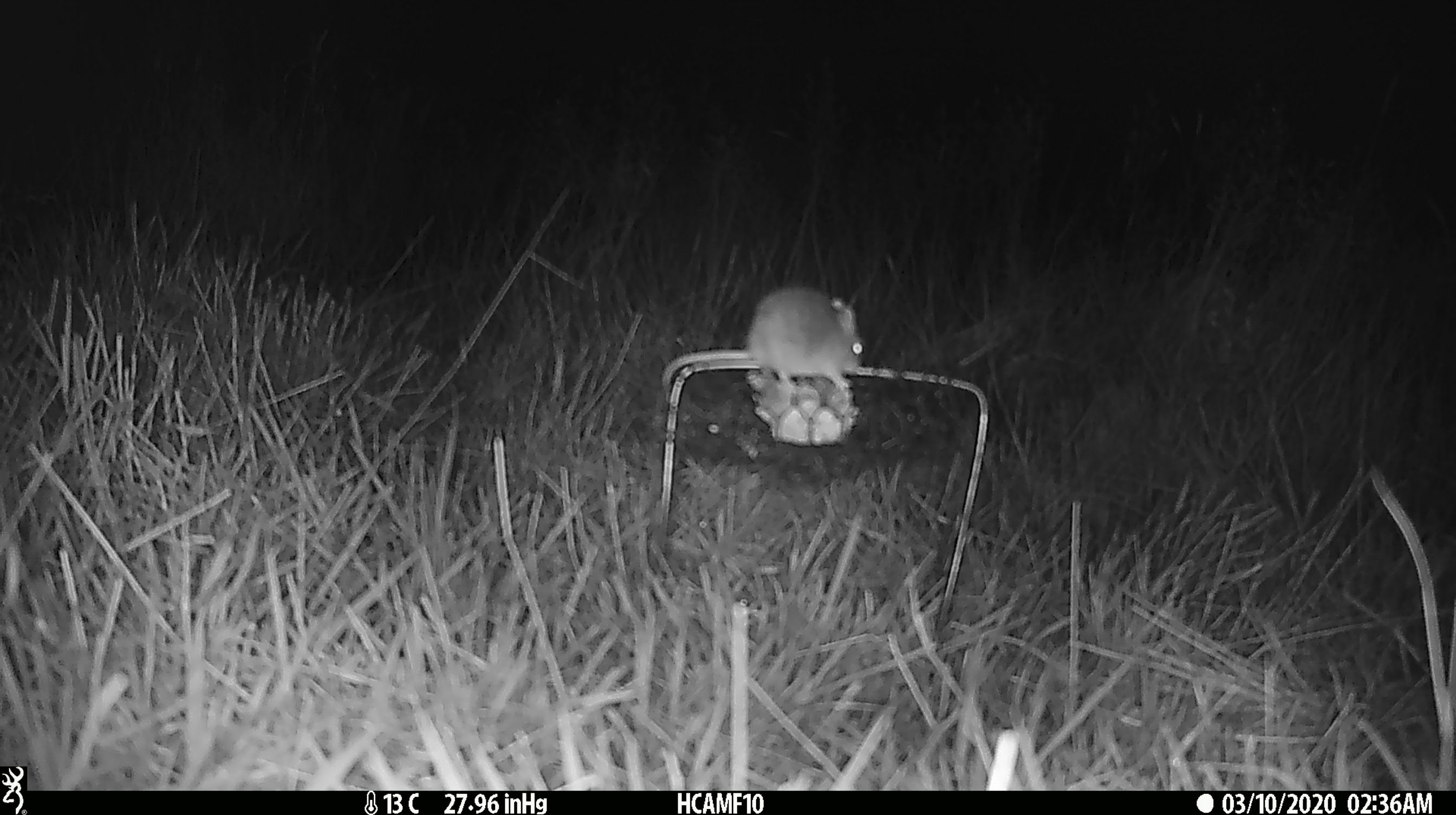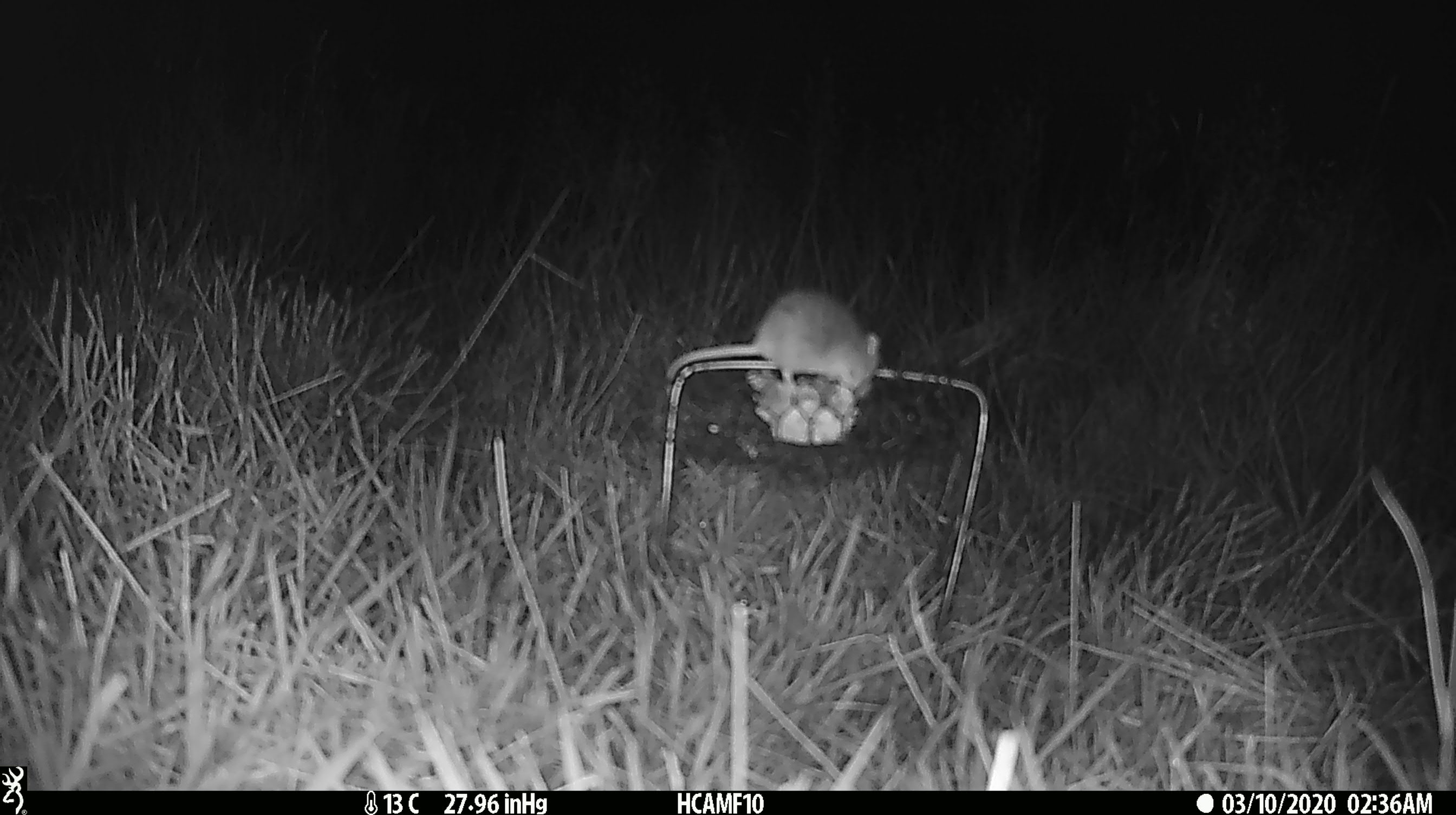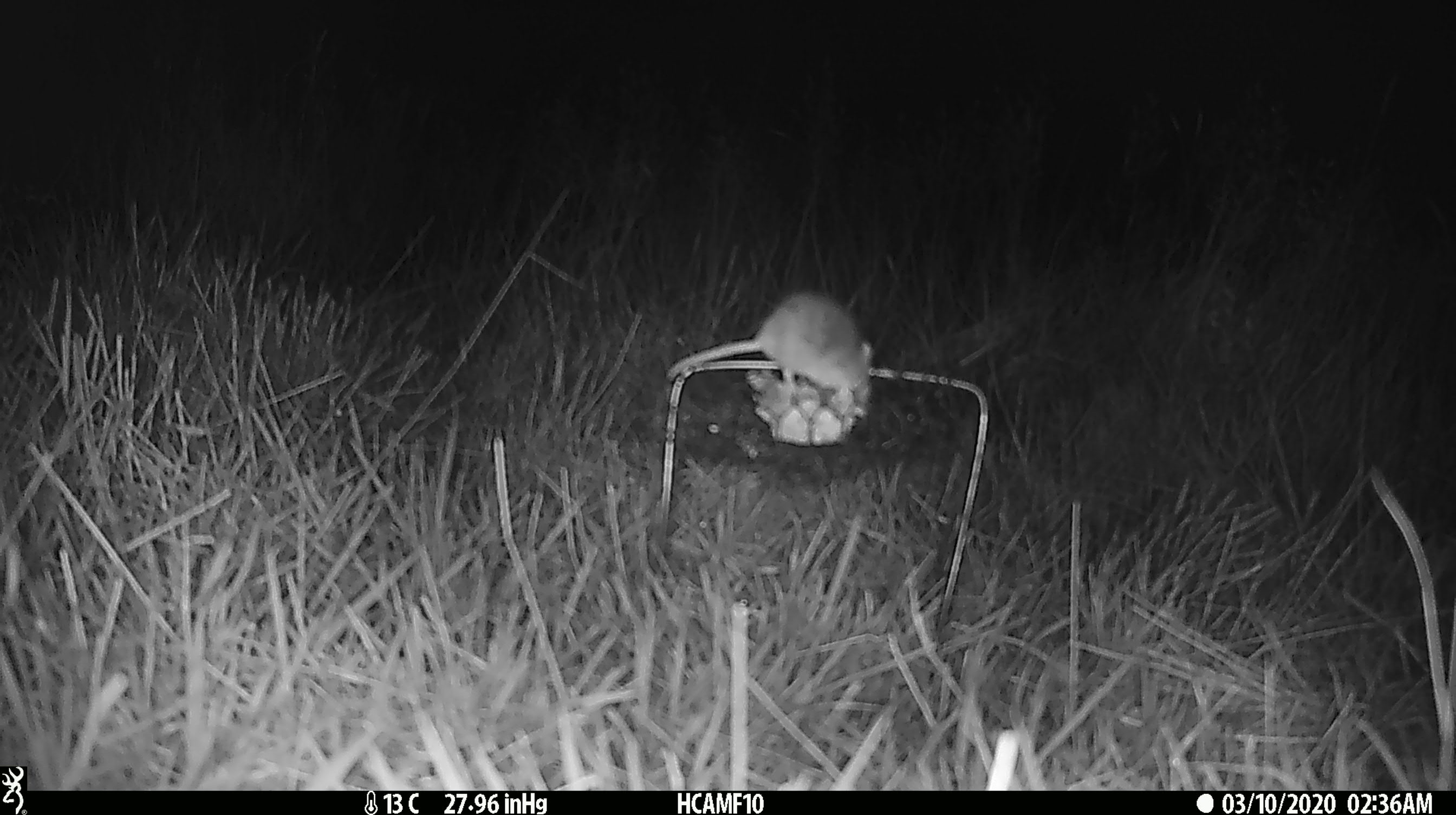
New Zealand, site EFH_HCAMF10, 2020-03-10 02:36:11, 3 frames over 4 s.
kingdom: Animalia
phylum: Chordata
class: Mammalia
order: Rodentia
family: Muridae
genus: Mus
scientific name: Mus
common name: mouse